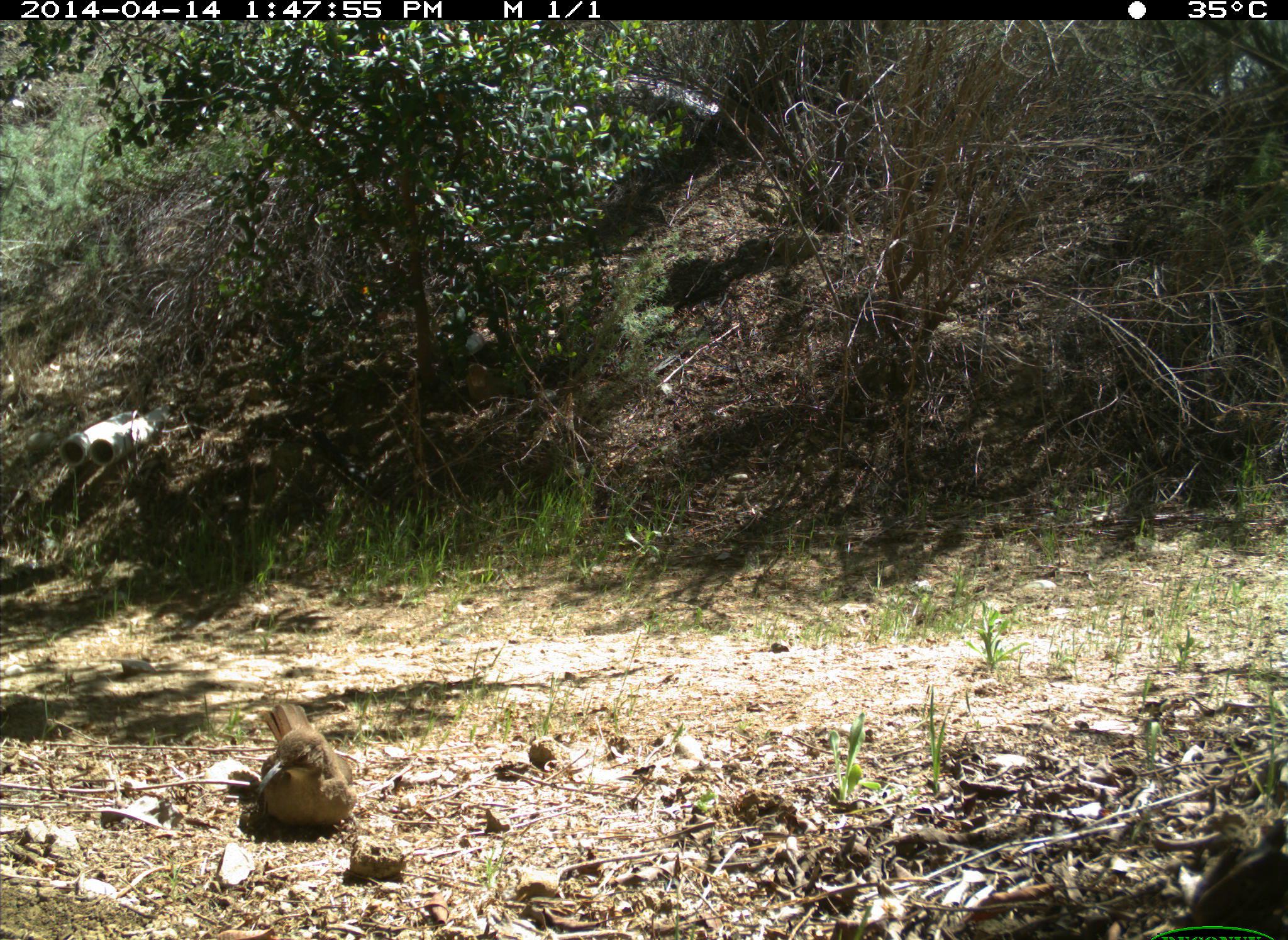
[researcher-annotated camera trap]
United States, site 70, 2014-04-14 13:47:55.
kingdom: Animalia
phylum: Chordata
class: Aves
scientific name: Aves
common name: bird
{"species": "bird (Aves)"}